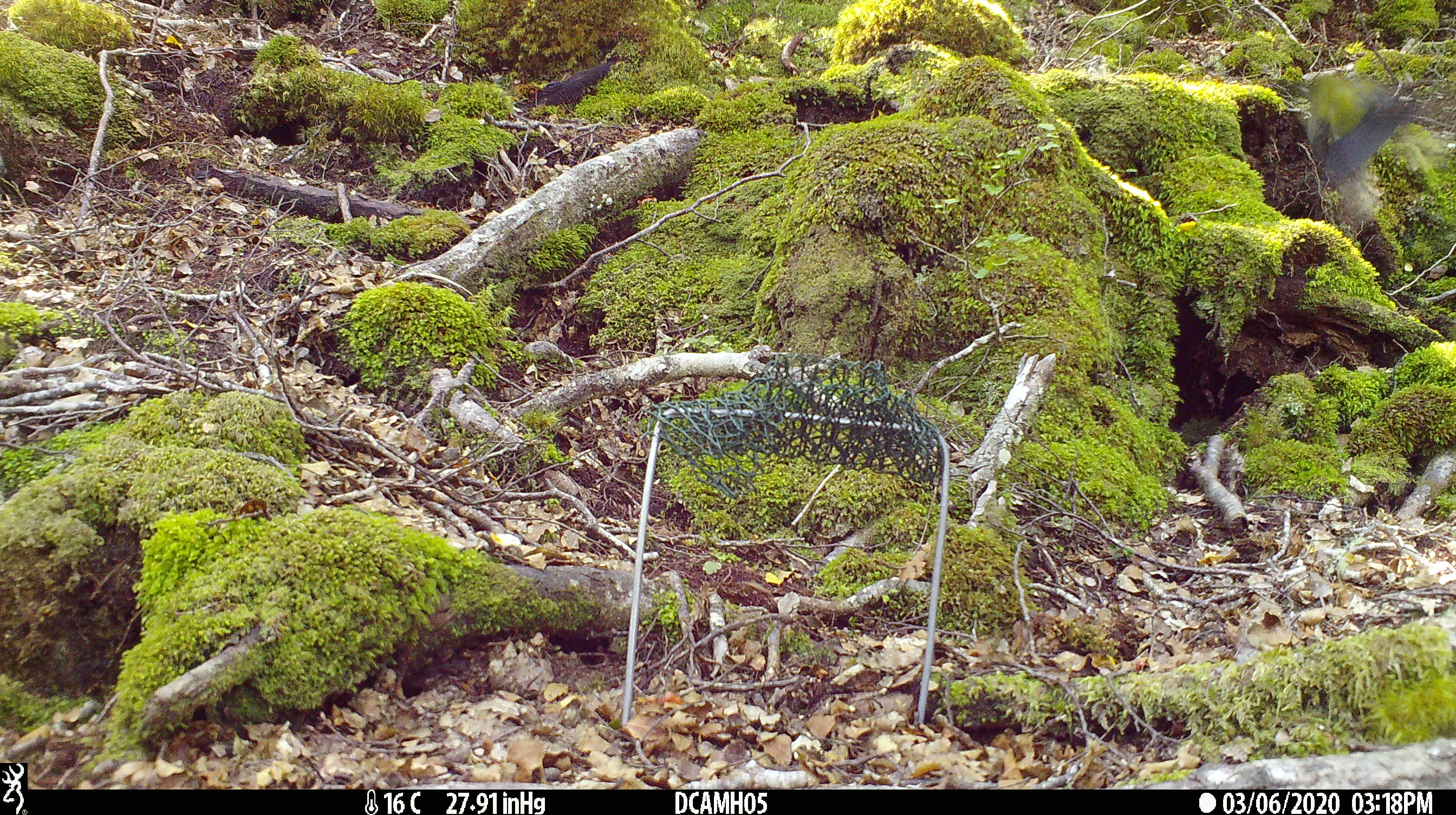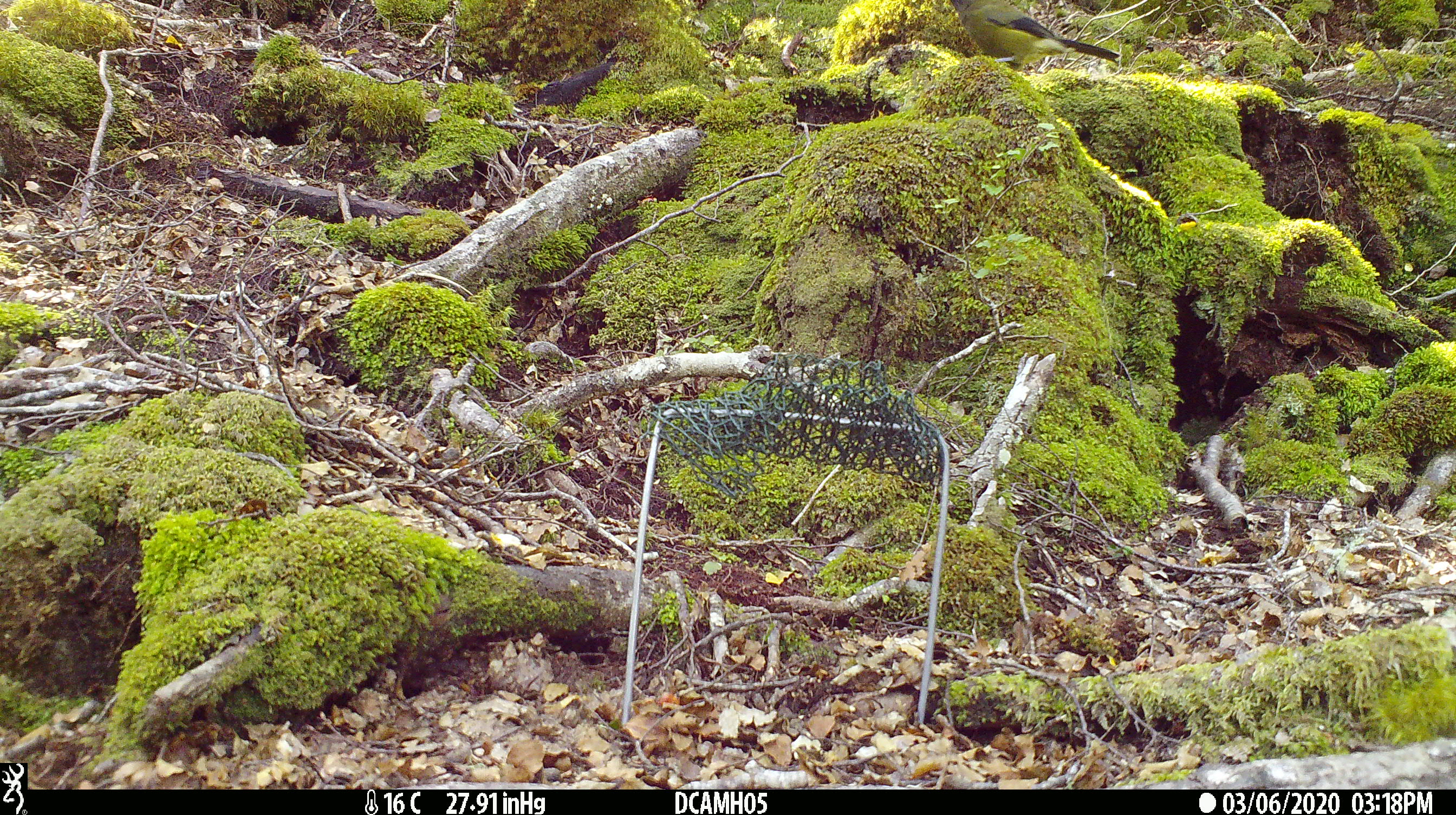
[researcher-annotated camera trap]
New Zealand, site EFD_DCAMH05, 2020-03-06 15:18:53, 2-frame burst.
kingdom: Animalia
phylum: Chordata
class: Aves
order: Passeriformes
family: Meliphagidae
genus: Anthornis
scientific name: Anthornis melanura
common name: new zealand bellbird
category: bellbird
Bellbird (new zealand bellbird) (Anthornis melanura).